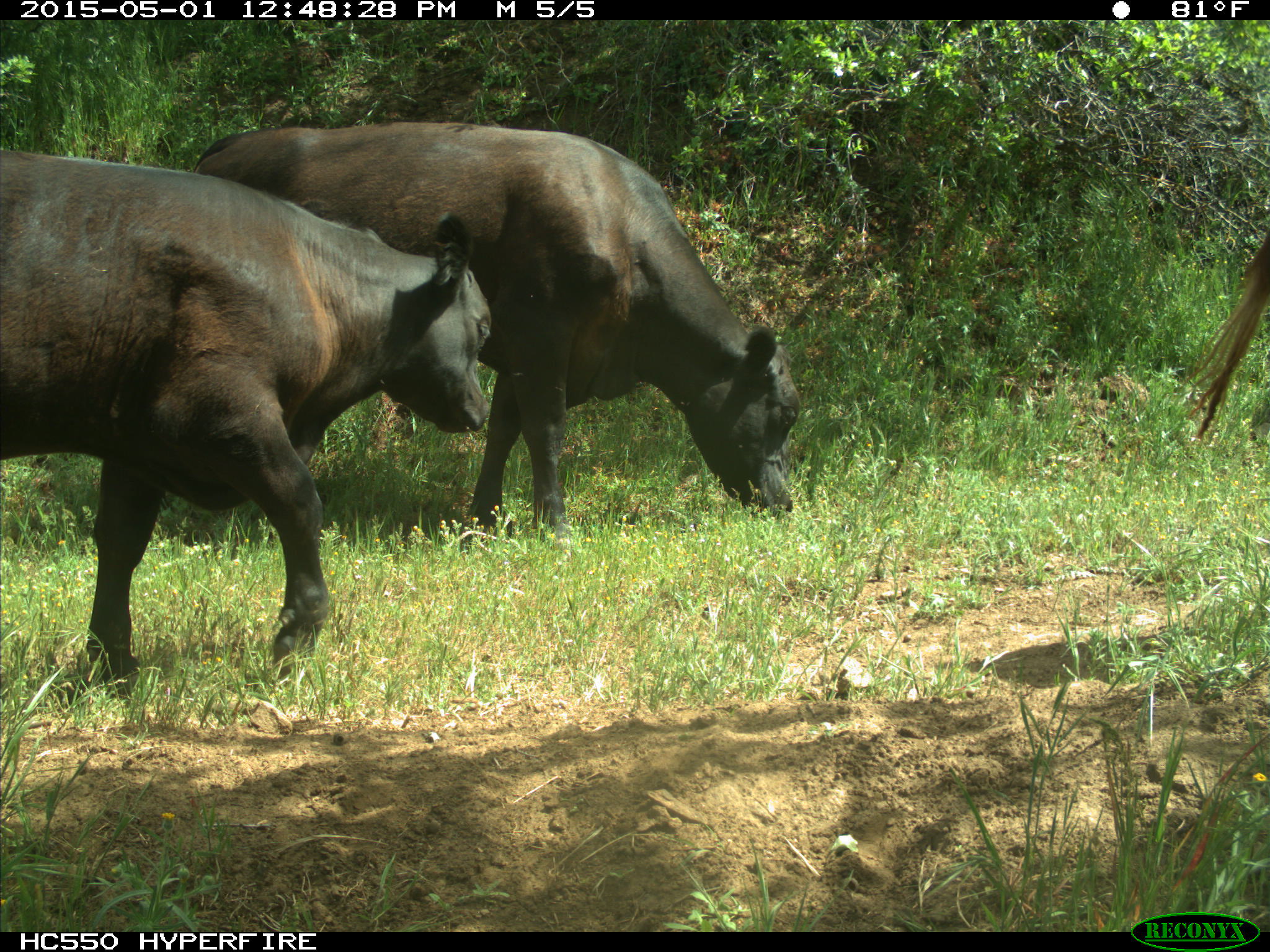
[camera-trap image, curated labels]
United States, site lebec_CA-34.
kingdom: Animalia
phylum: Chordata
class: Mammalia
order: Artiodactyla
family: Bovidae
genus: Bos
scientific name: Bos taurus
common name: domestic cow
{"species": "Bos taurus (domestic cow)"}